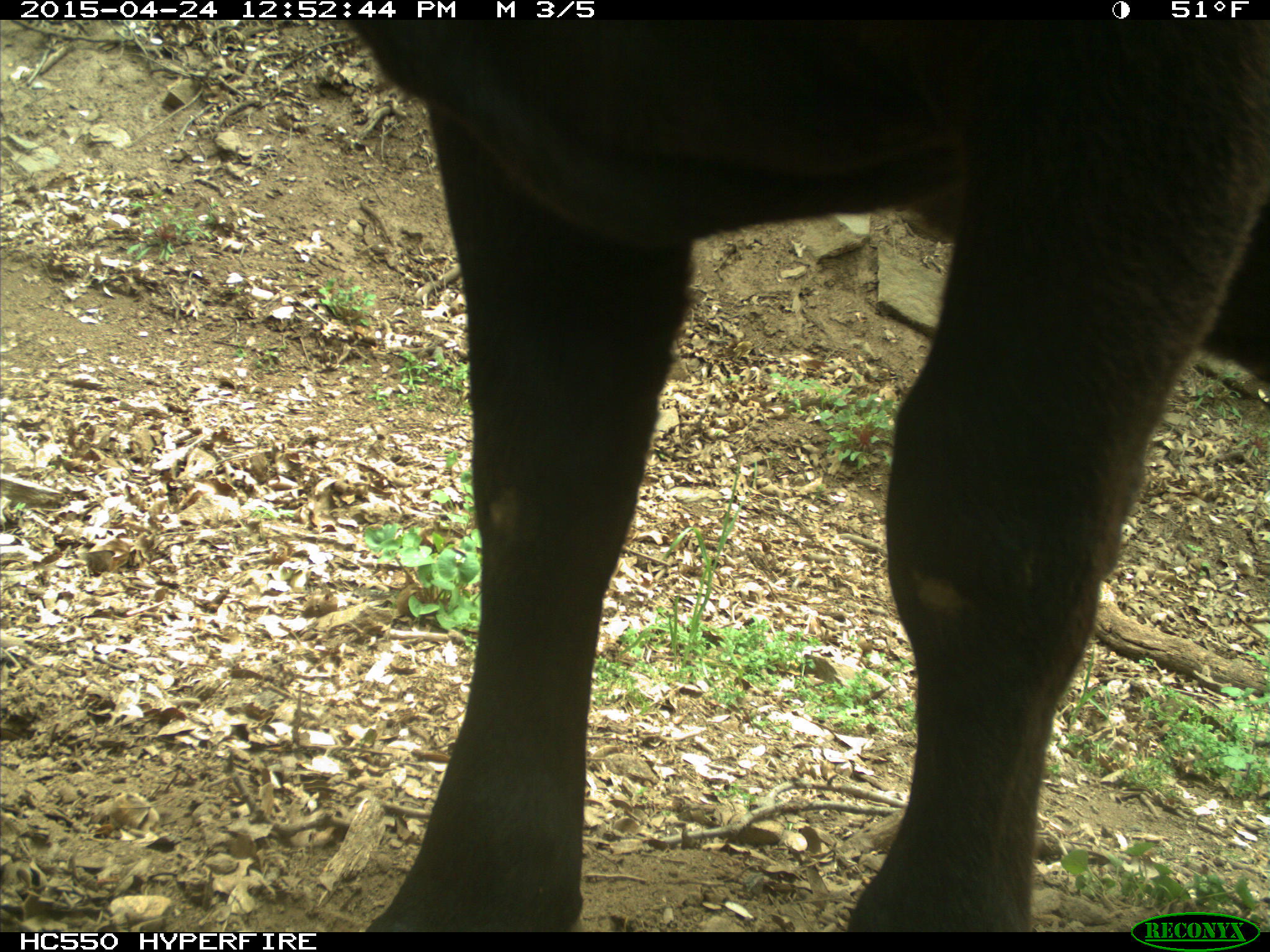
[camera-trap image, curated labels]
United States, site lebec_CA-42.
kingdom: Animalia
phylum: Chordata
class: Mammalia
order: Artiodactyla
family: Bovidae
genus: Bos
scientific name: Bos taurus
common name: domestic cow